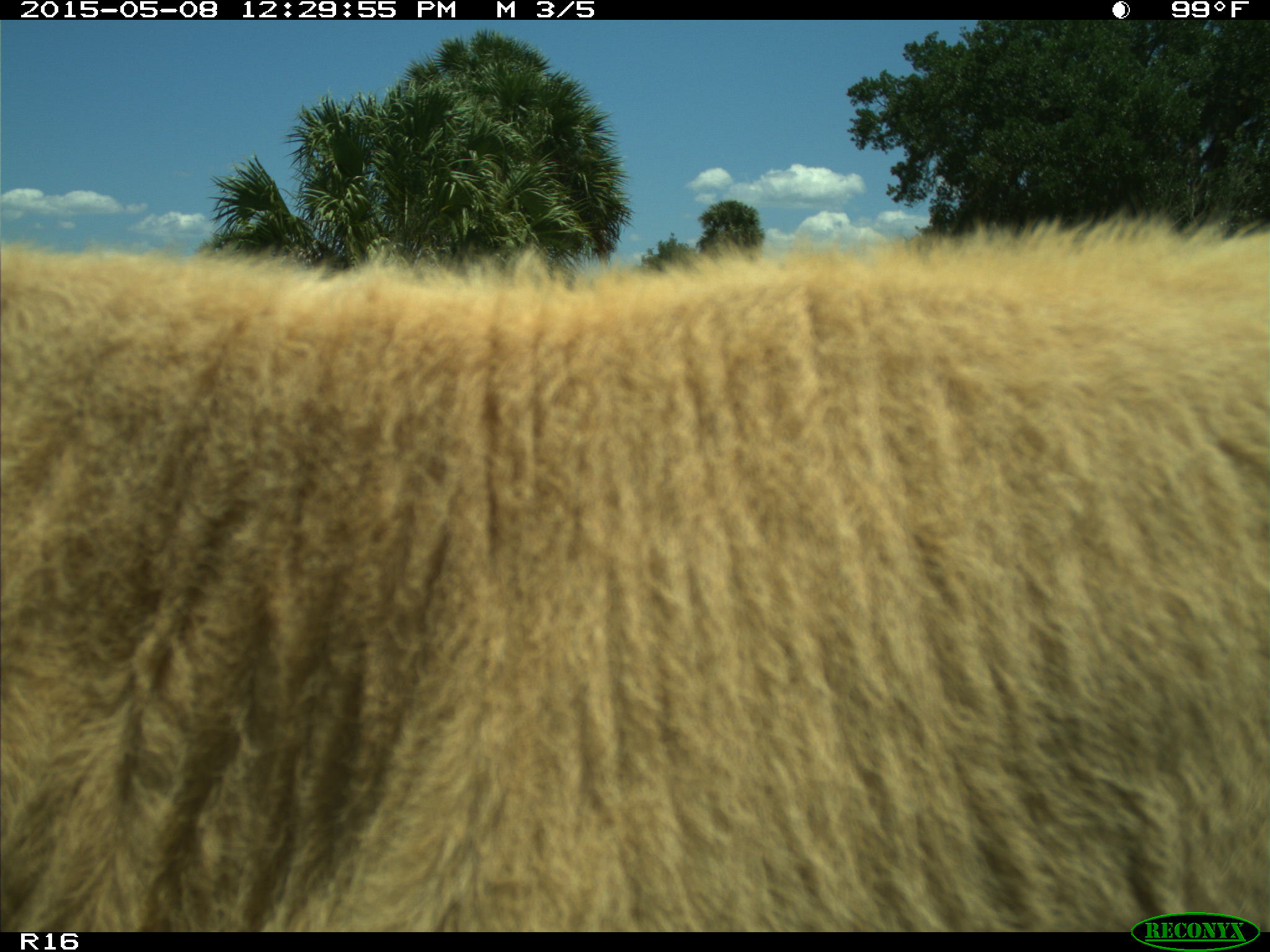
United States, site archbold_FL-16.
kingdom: Animalia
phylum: Chordata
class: Mammalia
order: Artiodactyla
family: Bovidae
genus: Bos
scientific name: Bos taurus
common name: domestic cow